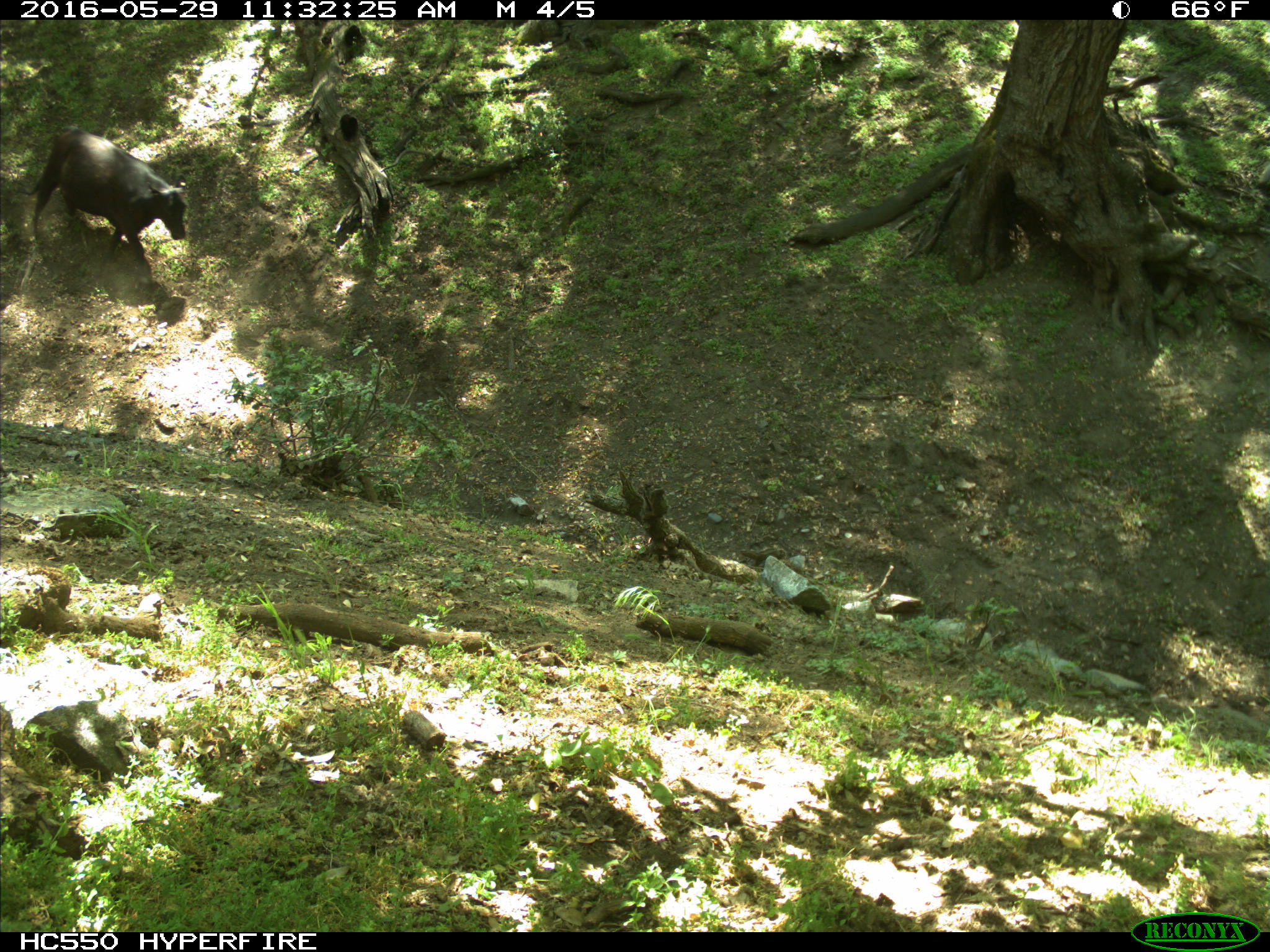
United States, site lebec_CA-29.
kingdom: Animalia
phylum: Chordata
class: Mammalia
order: Artiodactyla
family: Bovidae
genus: Bos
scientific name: Bos taurus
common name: domestic cow